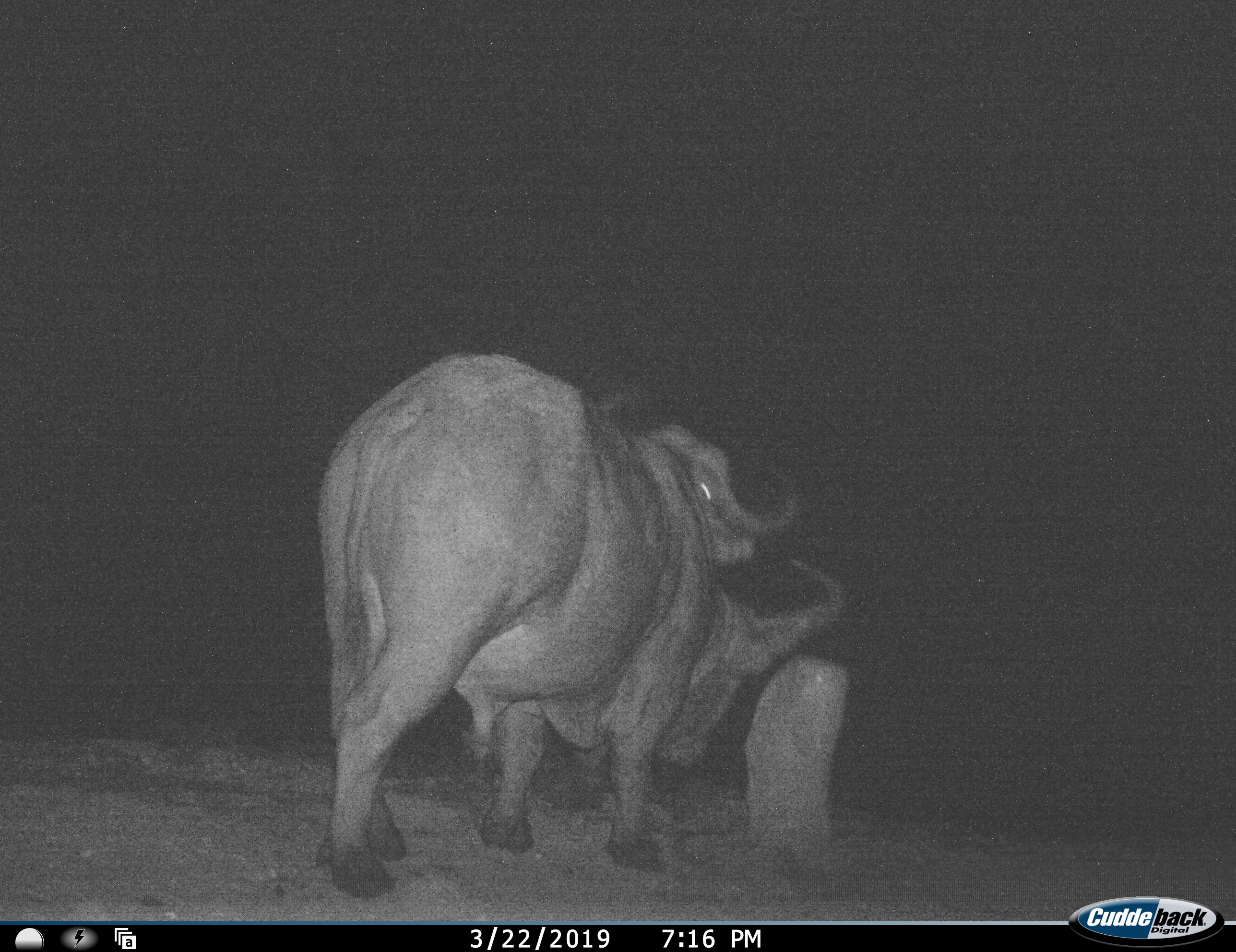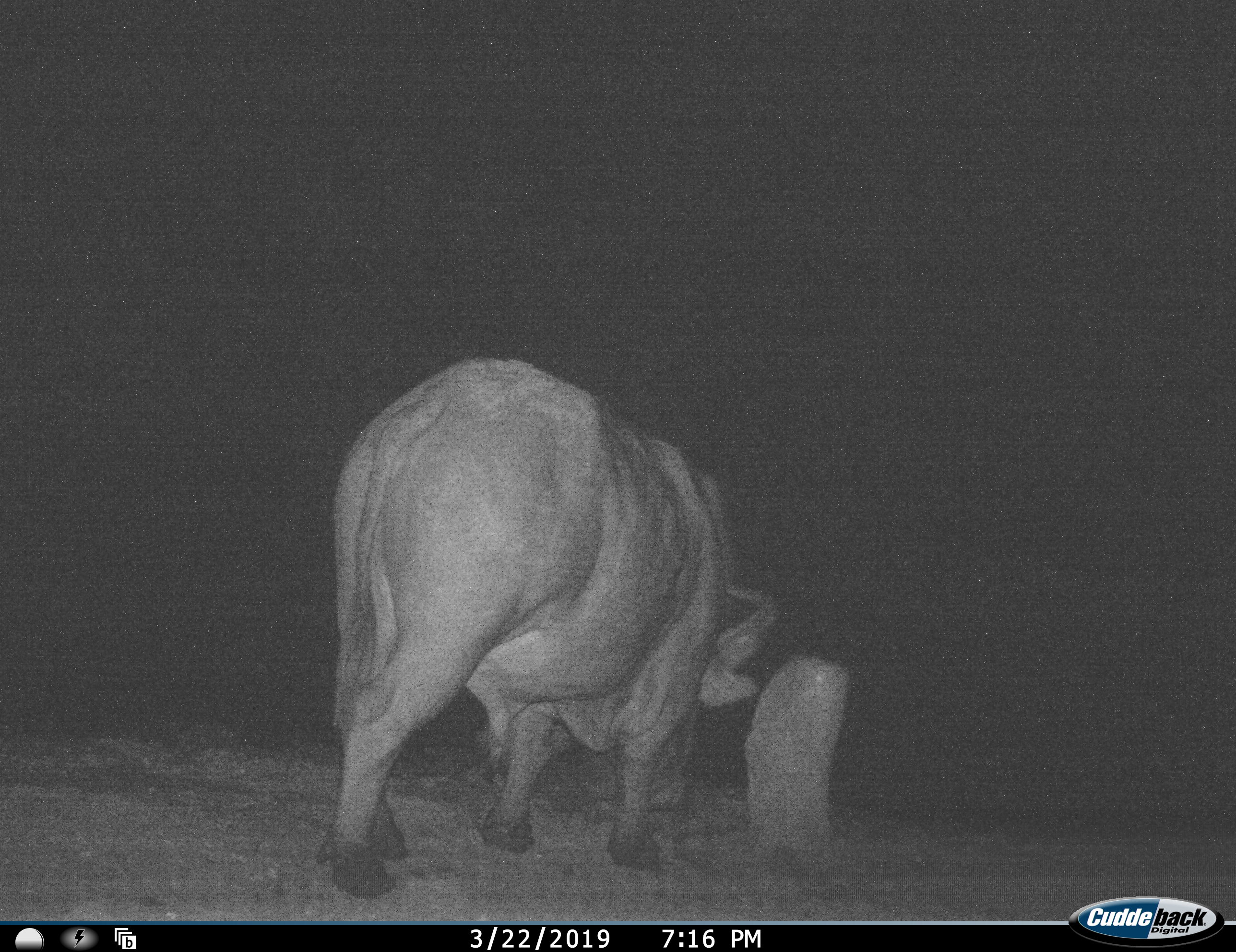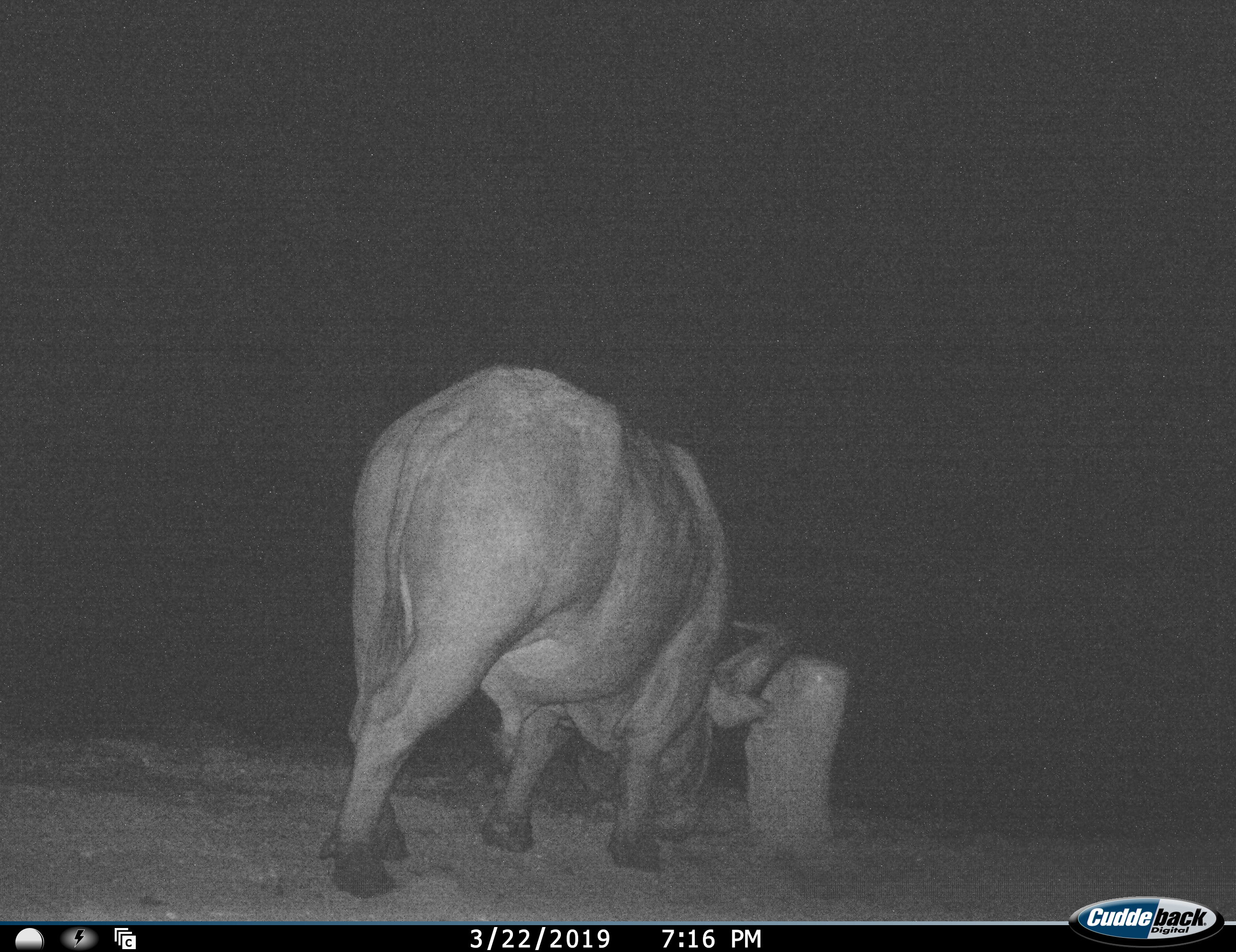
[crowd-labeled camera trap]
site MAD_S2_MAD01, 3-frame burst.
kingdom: Animalia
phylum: Chordata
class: Mammalia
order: Artiodactyla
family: Bovidae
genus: Syncerus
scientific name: Syncerus caffer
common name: african buffalo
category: buffalo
Buffalo (african buffalo) (Syncerus caffer), count 2. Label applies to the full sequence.